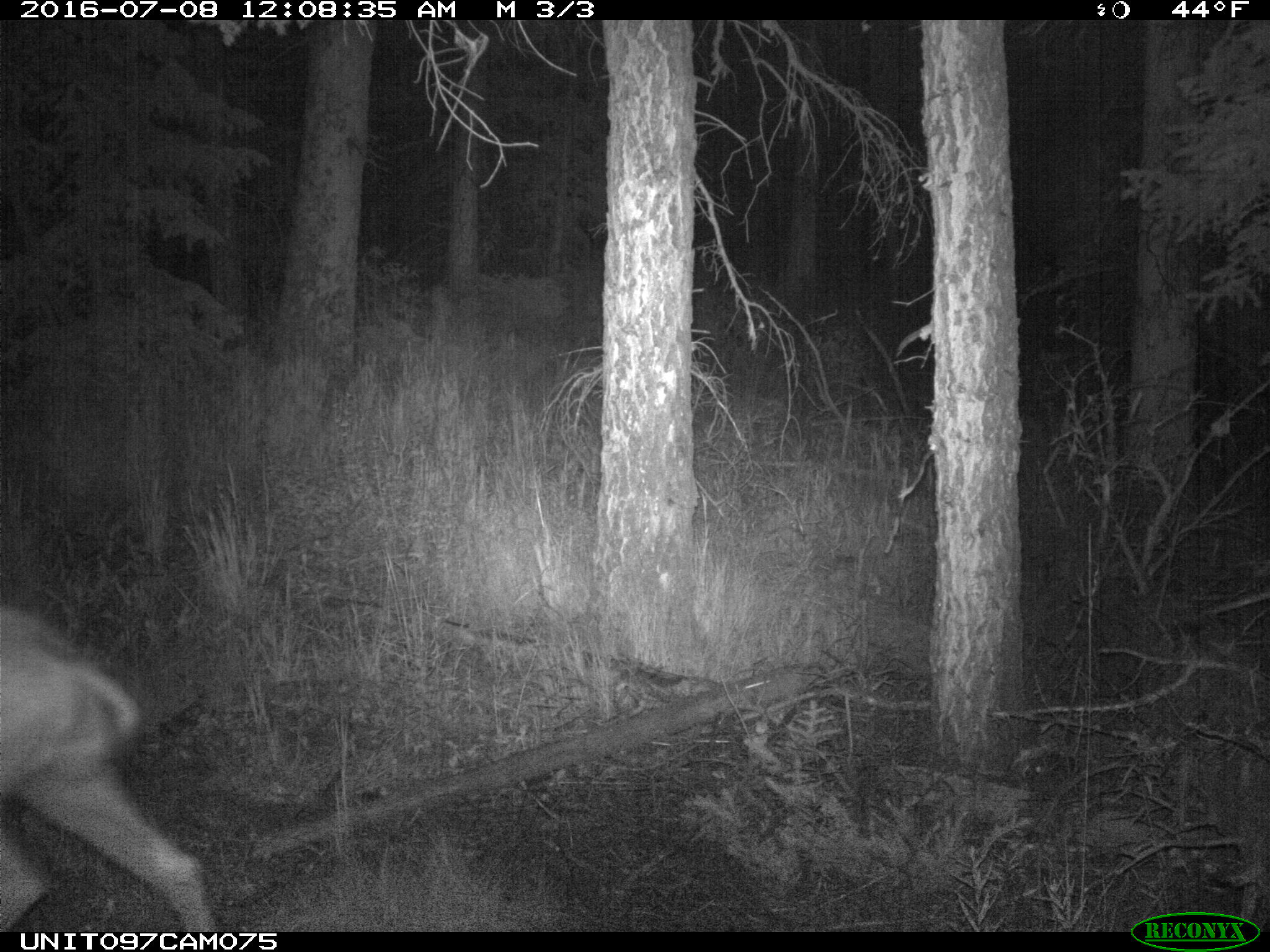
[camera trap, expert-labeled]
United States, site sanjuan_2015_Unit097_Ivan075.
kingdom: Animalia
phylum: Chordata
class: Mammalia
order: Artiodactyla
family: Cervidae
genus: Odocoileus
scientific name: Odocoileus hemionus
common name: mule deer